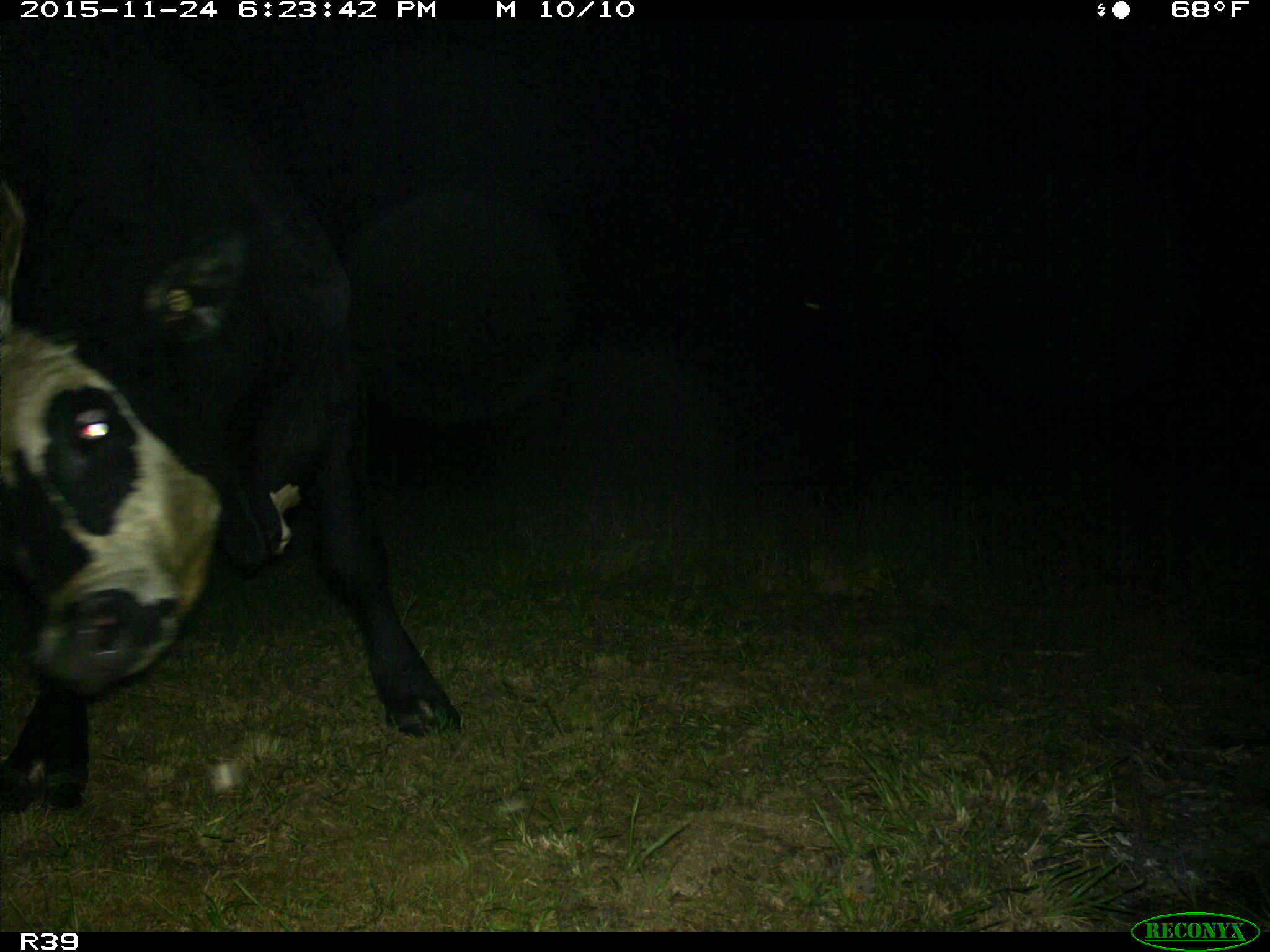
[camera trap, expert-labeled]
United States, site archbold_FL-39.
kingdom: Animalia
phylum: Chordata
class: Mammalia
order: Artiodactyla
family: Bovidae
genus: Bos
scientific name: Bos taurus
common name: domestic cow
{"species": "Bos taurus (domestic cow)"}